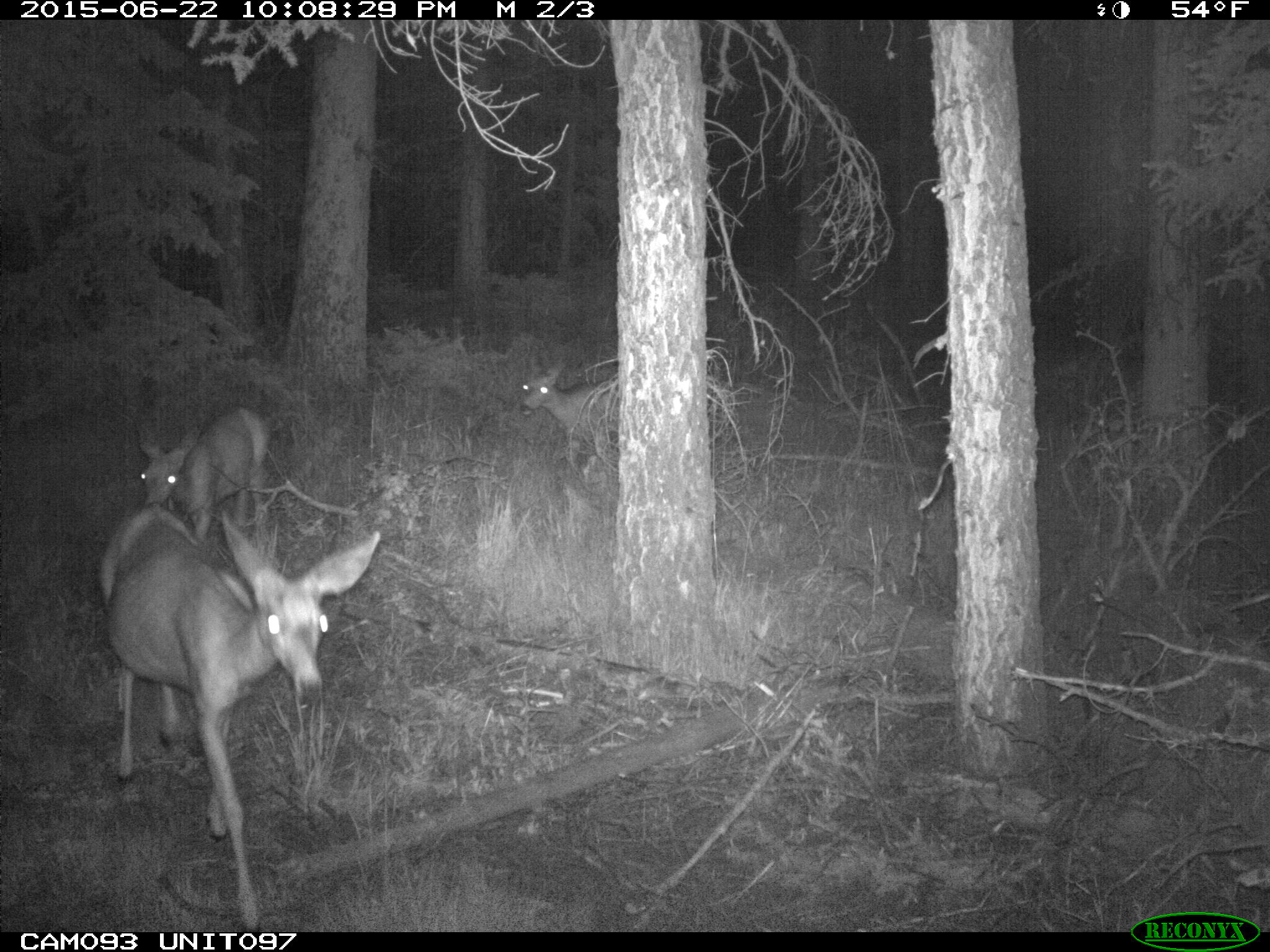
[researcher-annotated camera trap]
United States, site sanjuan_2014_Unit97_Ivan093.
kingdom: Animalia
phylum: Chordata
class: Mammalia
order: Artiodactyla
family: Cervidae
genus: Odocoileus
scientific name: Odocoileus hemionus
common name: mule deer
Odocoileus hemionus (mule deer).